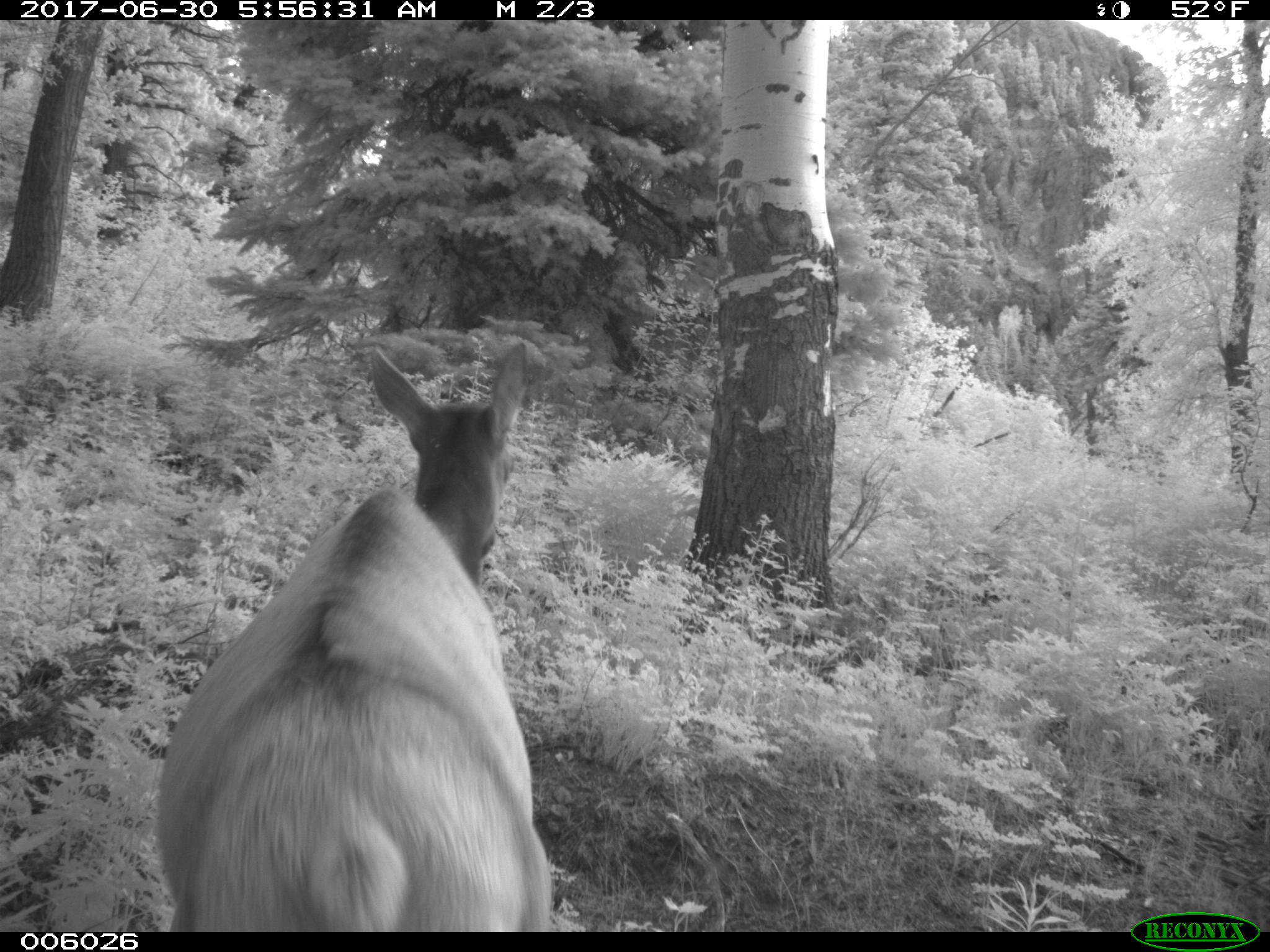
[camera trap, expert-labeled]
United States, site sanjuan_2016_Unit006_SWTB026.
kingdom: Animalia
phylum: Chordata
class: Mammalia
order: Artiodactyla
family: Cervidae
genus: Cervus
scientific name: Cervus elaphus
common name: red deer